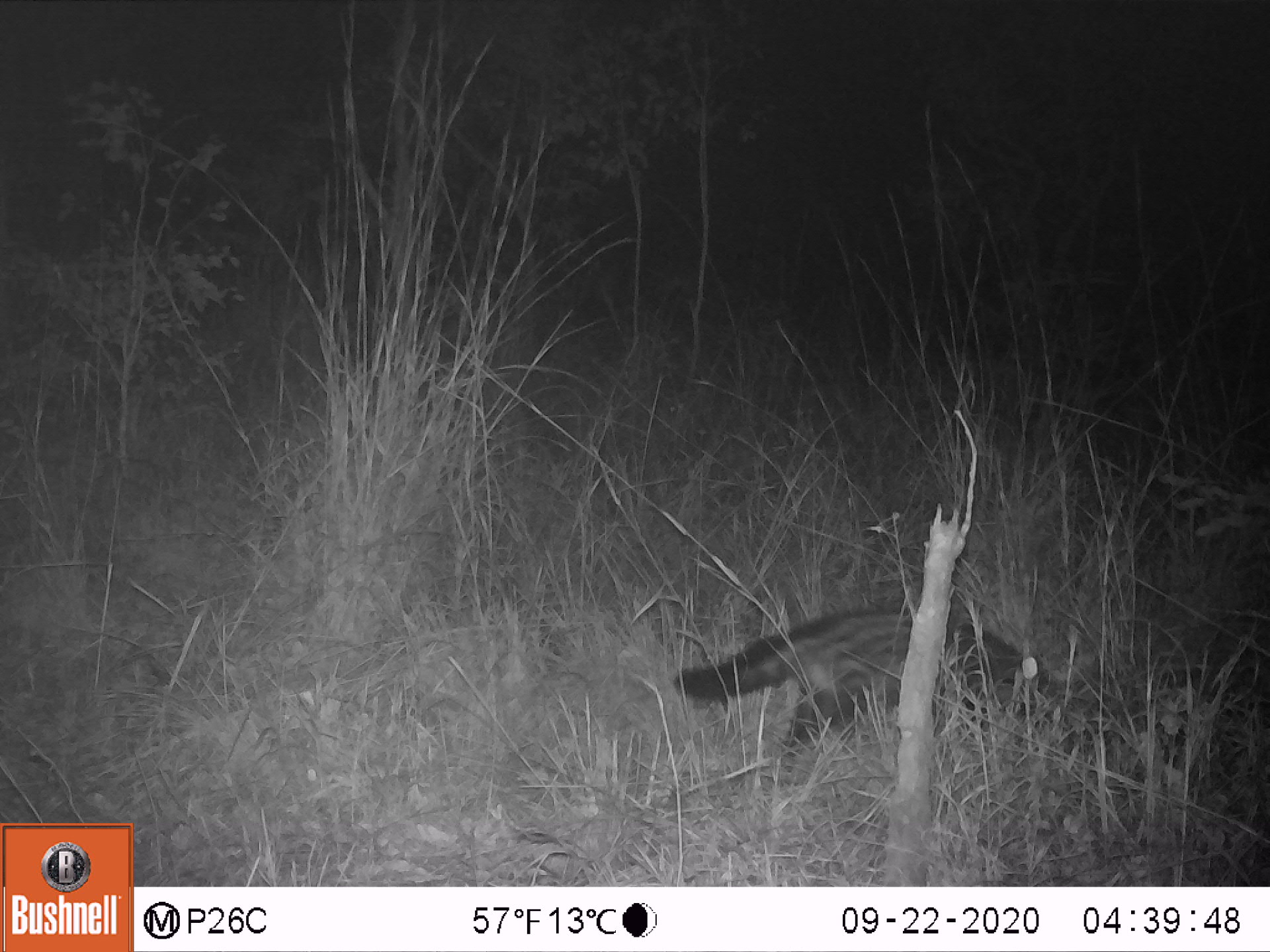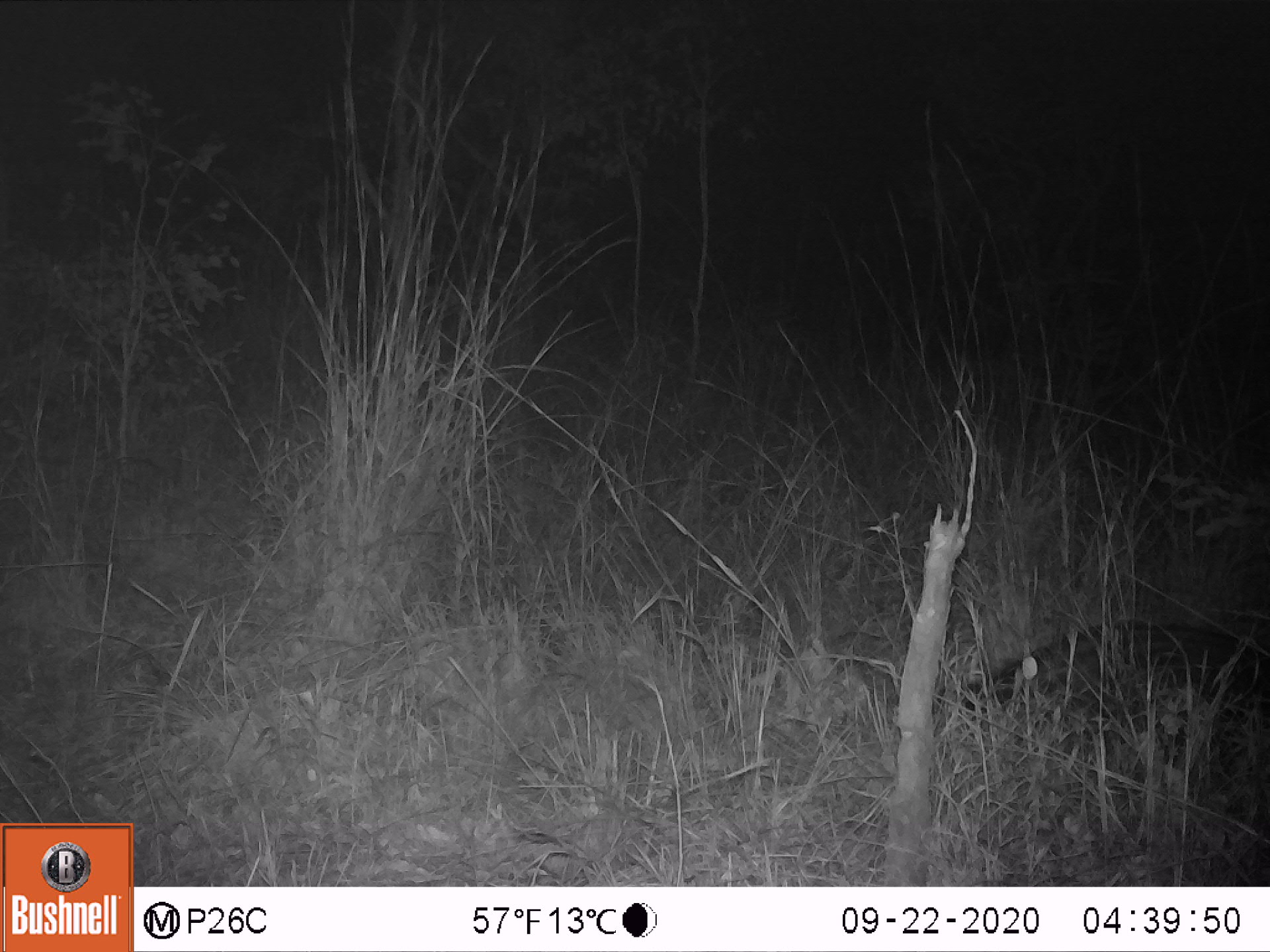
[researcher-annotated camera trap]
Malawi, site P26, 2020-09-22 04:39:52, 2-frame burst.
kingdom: Animalia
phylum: Chordata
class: Mammalia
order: Carnivora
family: Viverridae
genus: Civettictis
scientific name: Civettictis civetta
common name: african civet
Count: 1.